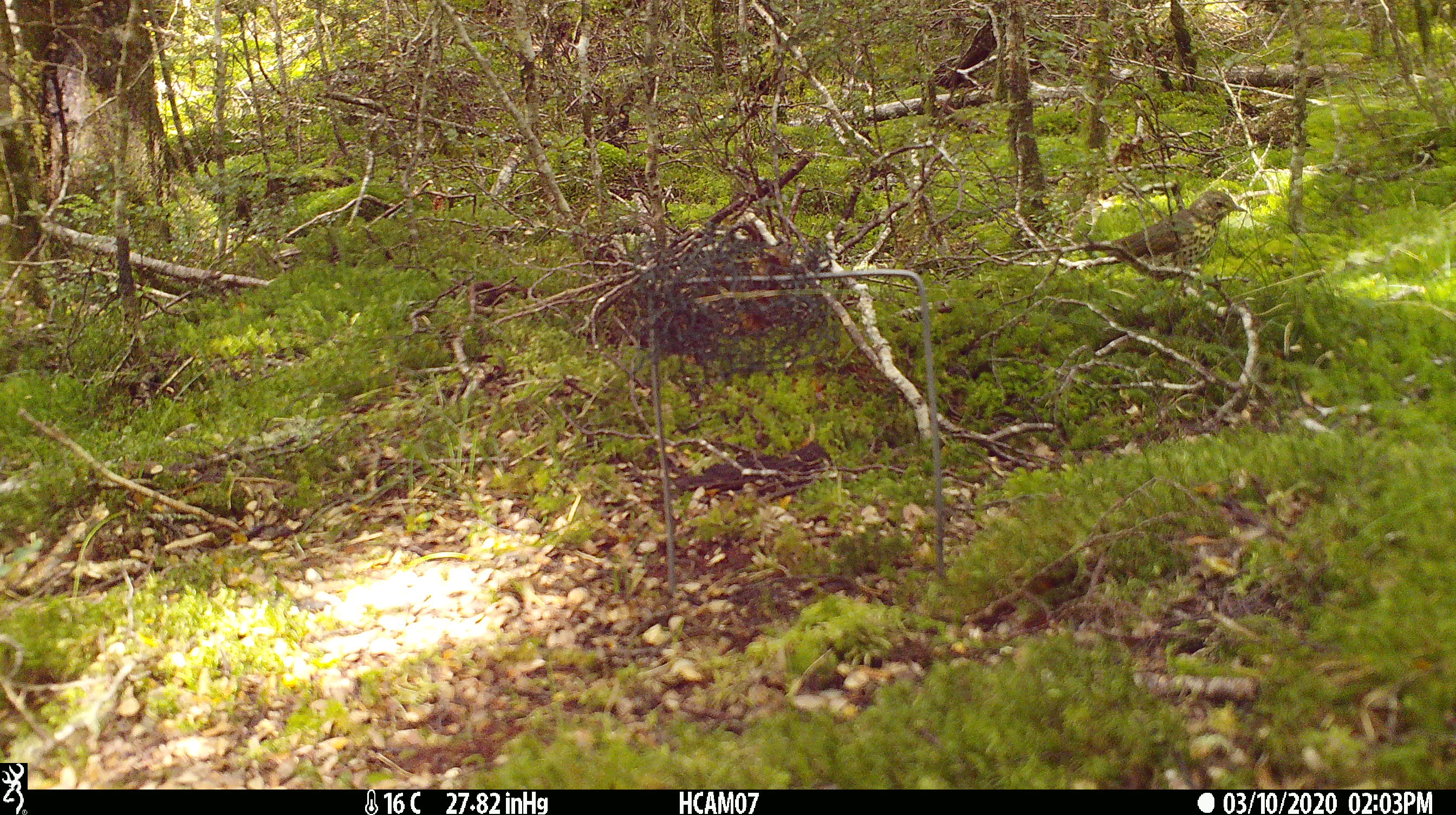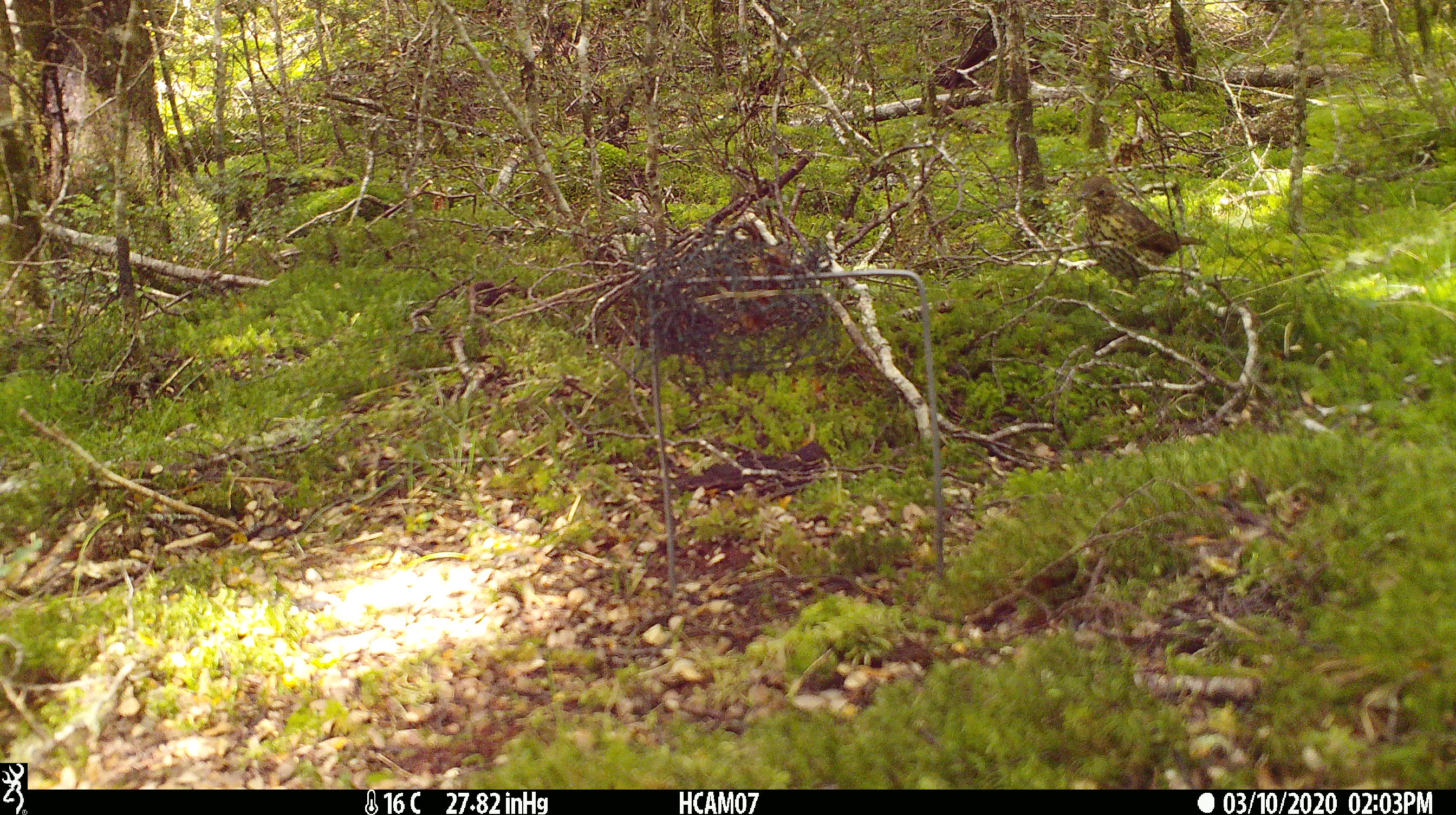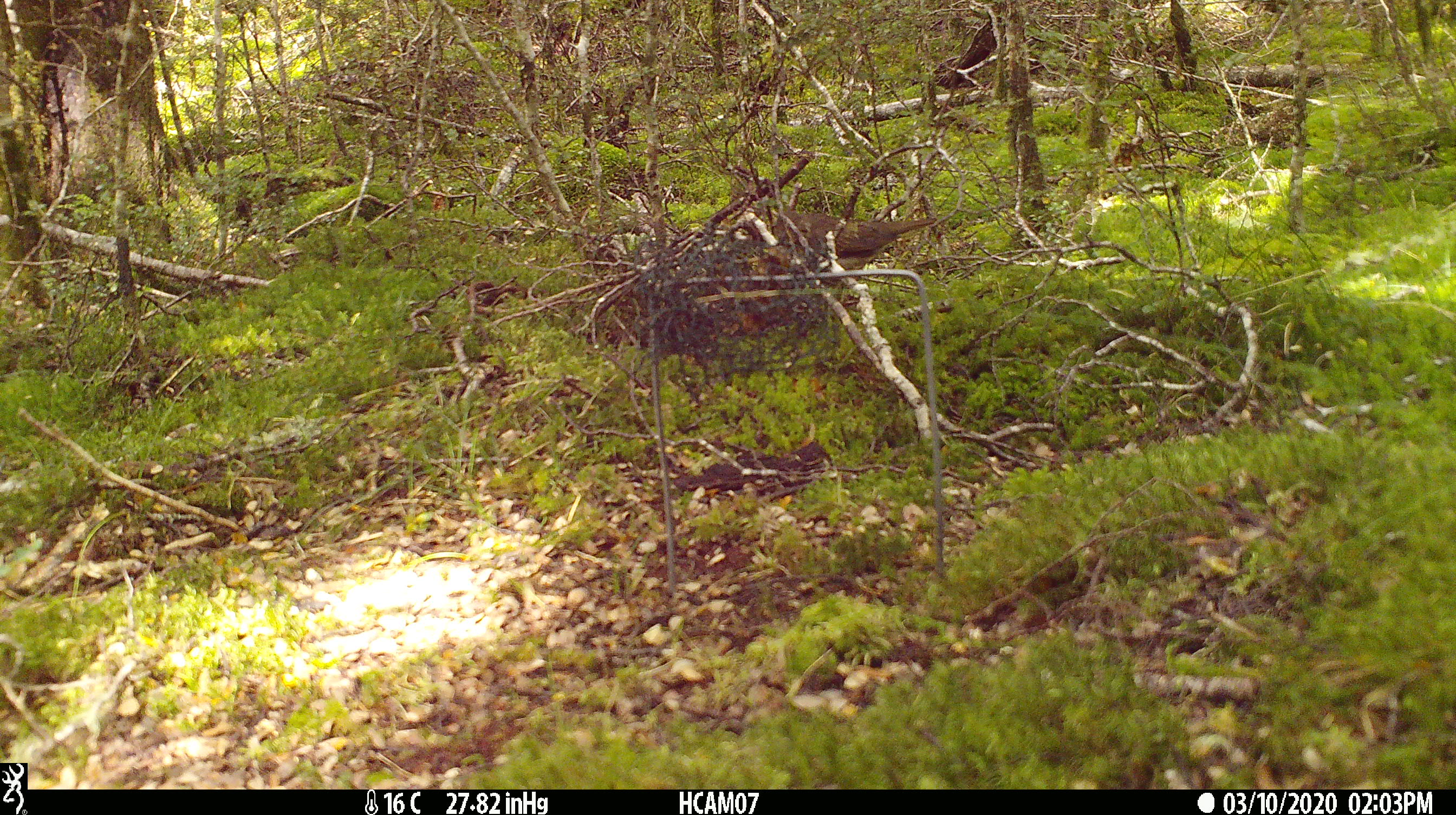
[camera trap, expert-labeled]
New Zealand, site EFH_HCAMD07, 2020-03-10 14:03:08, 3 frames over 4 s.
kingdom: Animalia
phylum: Chordata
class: Aves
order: Passeriformes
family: Turdidae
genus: Turdus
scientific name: Turdus philomelos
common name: song thrush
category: thrush